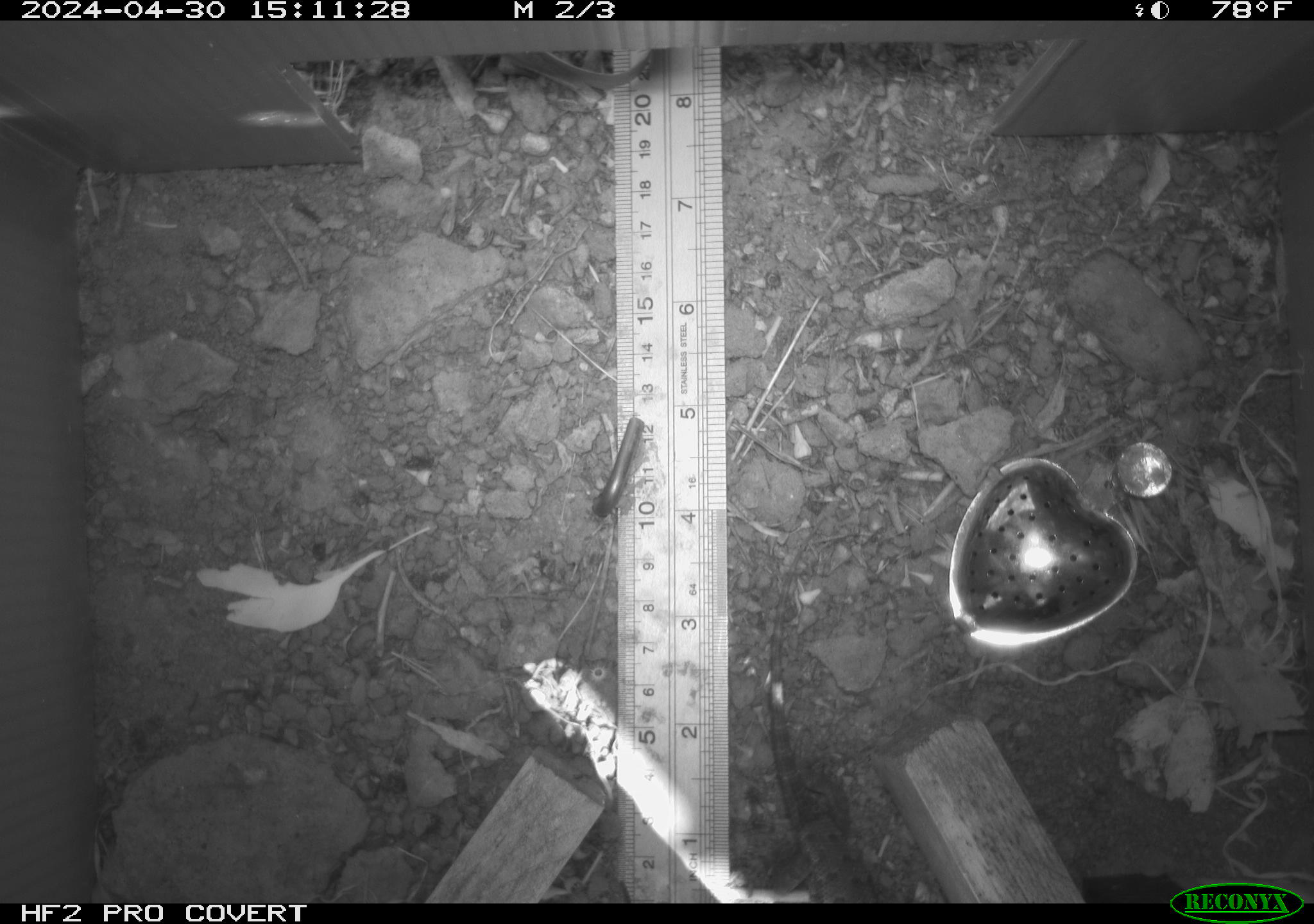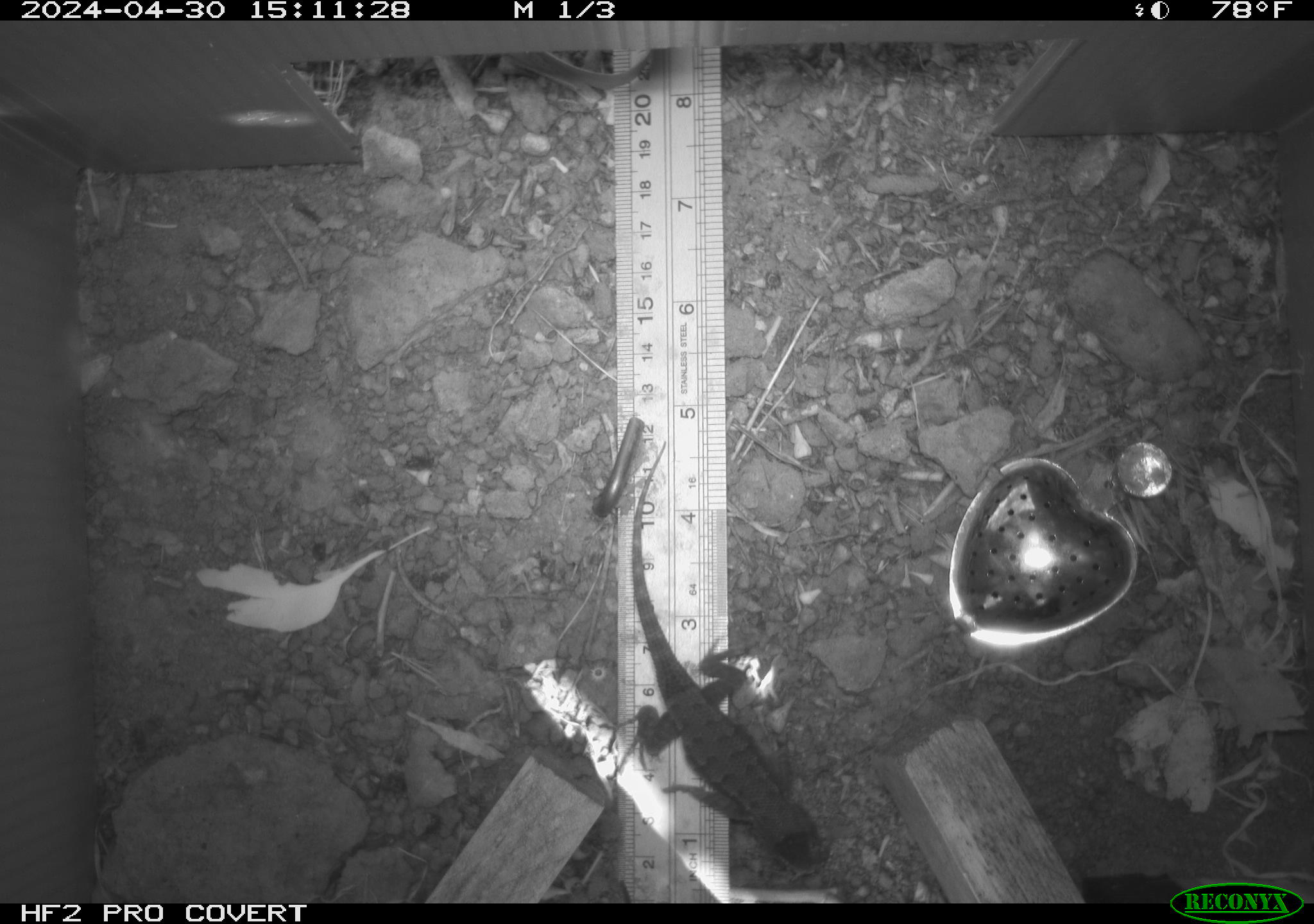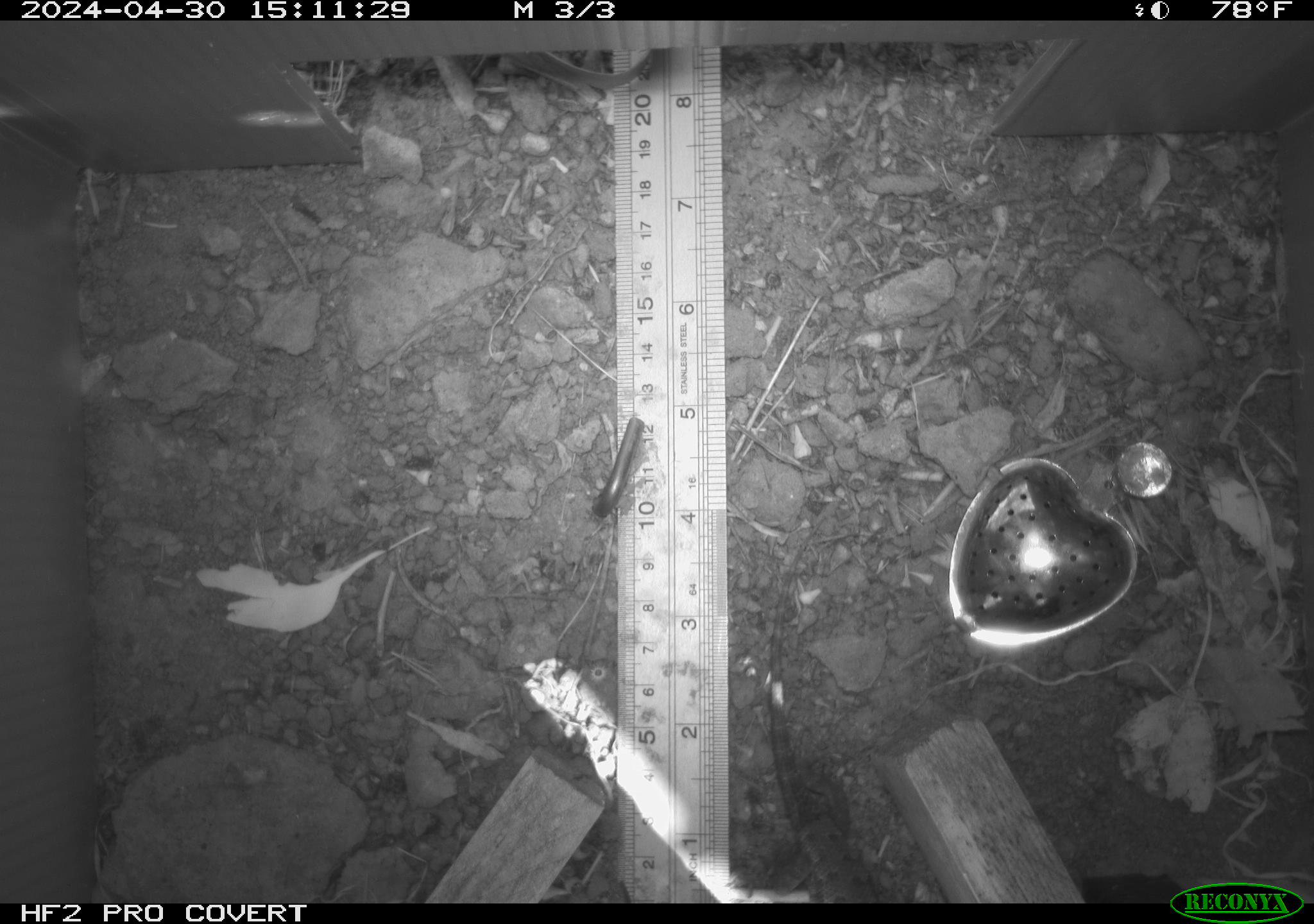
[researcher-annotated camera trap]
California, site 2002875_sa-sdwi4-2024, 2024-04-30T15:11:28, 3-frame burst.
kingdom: Animalia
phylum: Chordata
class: Reptilia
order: Squamata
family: Phrynosomatidae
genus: Sceloporus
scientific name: Sceloporus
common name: spiny lizards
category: sceloporus species